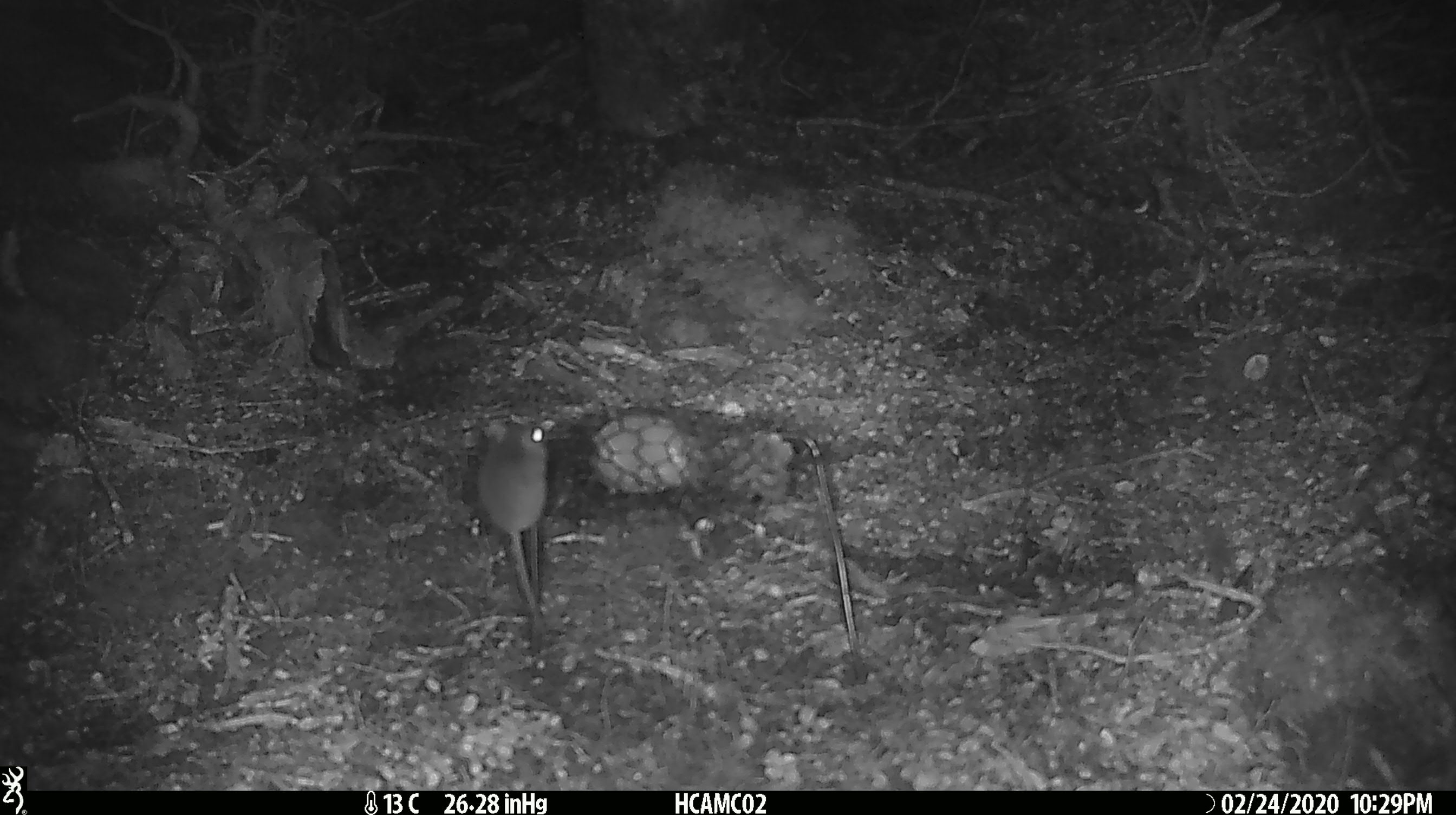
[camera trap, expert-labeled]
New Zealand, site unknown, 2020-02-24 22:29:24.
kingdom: Animalia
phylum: Chordata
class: Mammalia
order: Rodentia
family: Muridae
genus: Mus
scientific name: Mus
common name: mouse